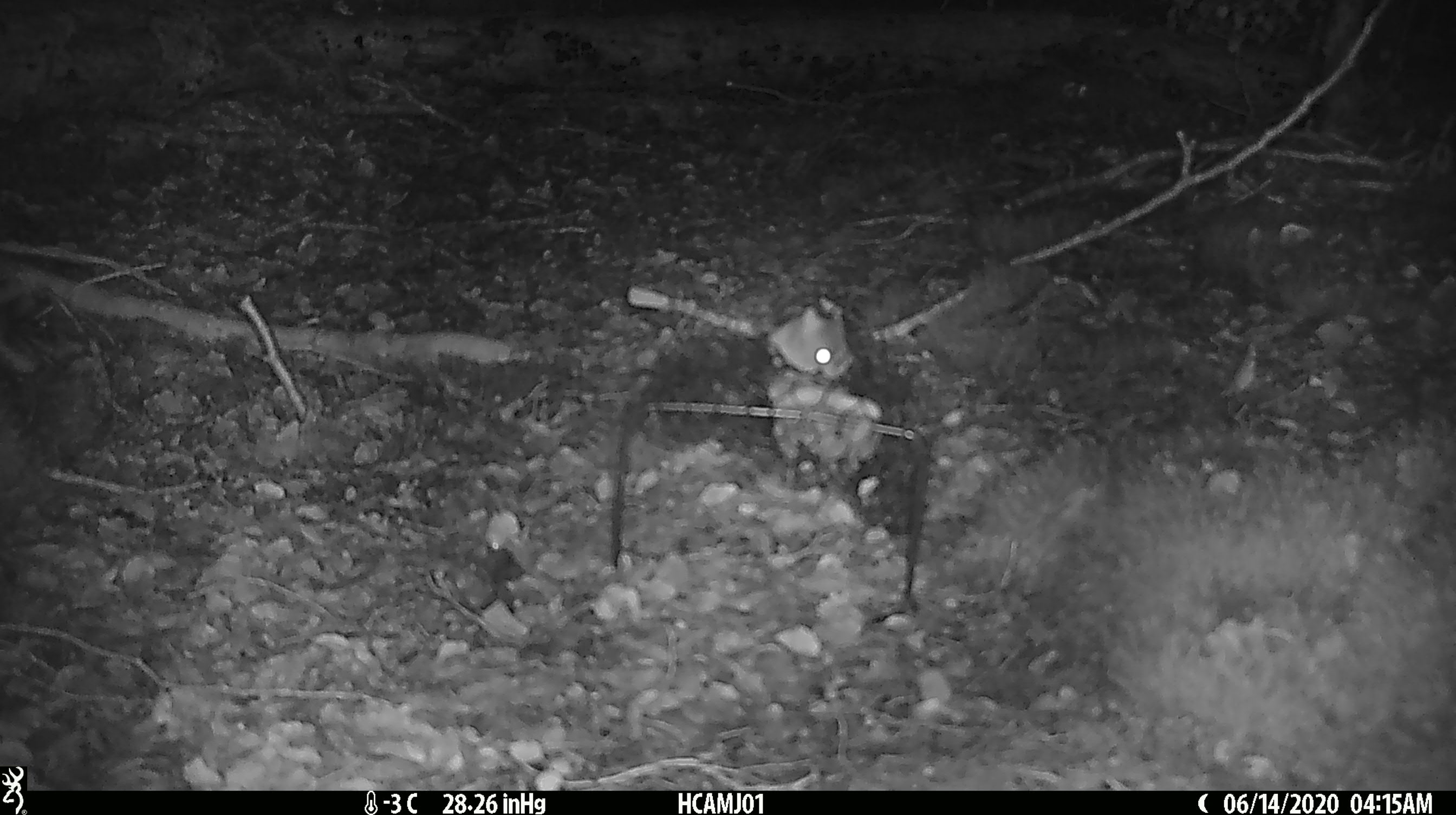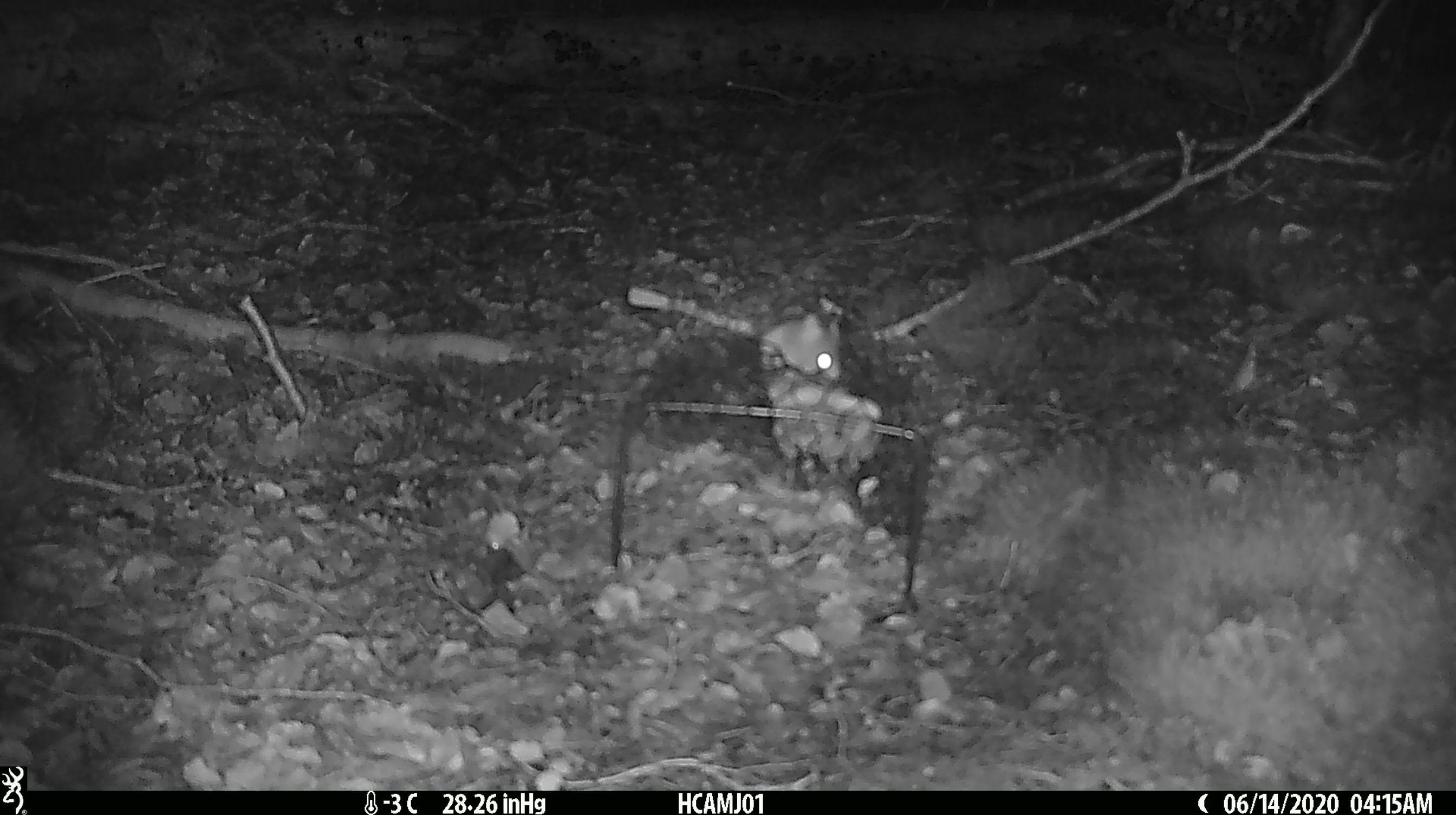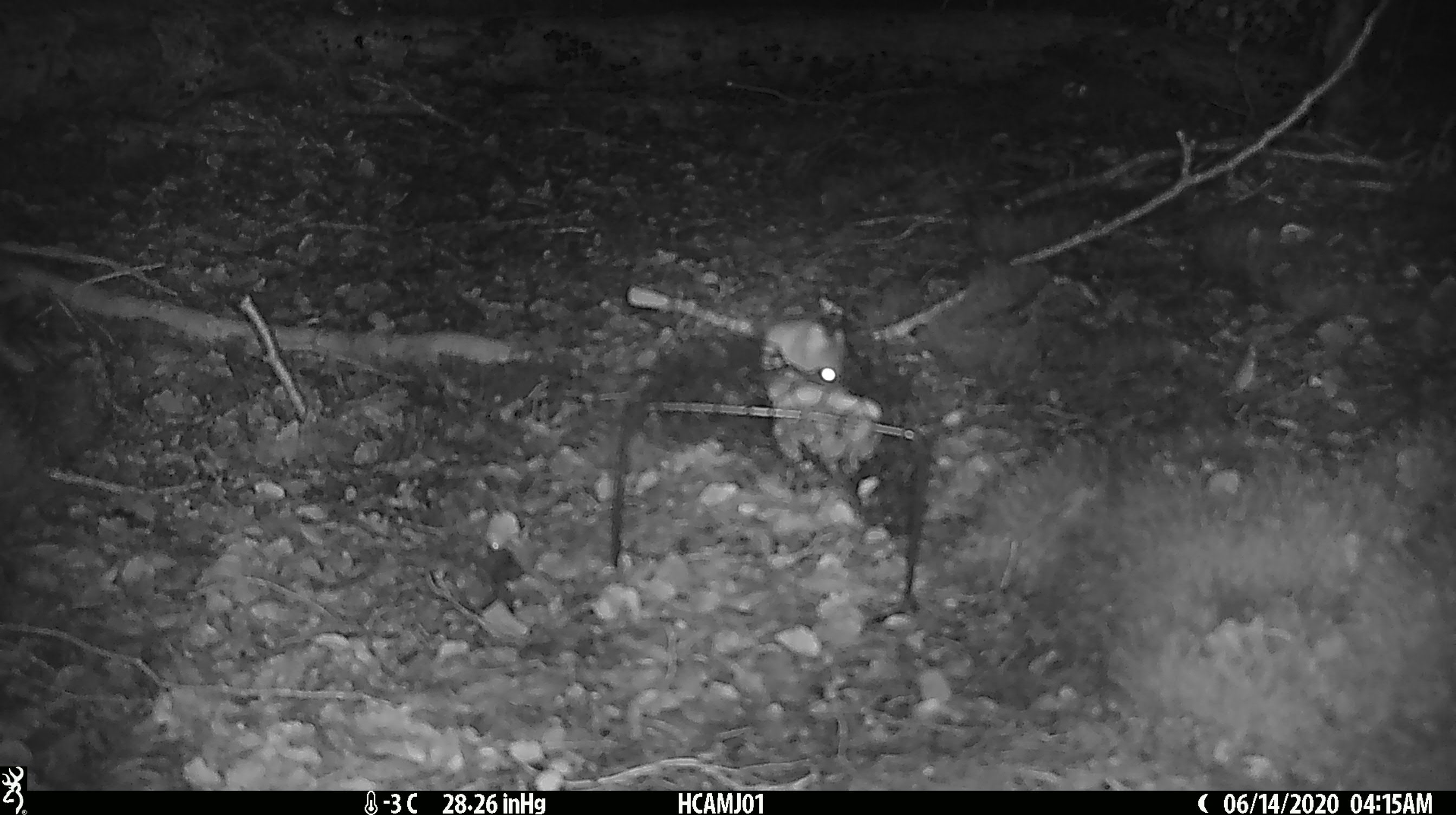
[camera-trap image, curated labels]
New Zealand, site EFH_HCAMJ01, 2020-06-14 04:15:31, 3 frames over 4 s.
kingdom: Animalia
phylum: Chordata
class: Mammalia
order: Rodentia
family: Muridae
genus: Mus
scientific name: Mus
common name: mouse